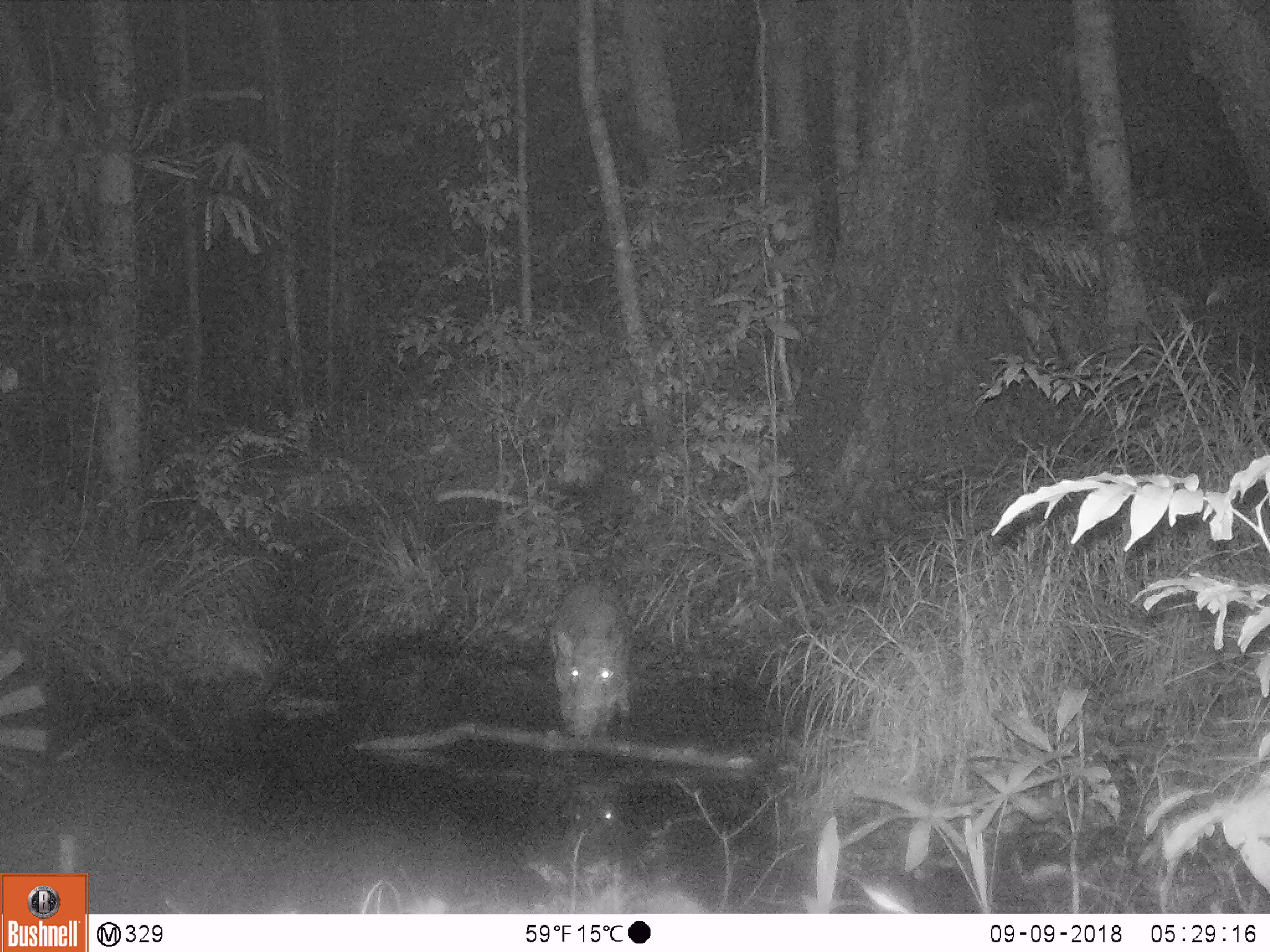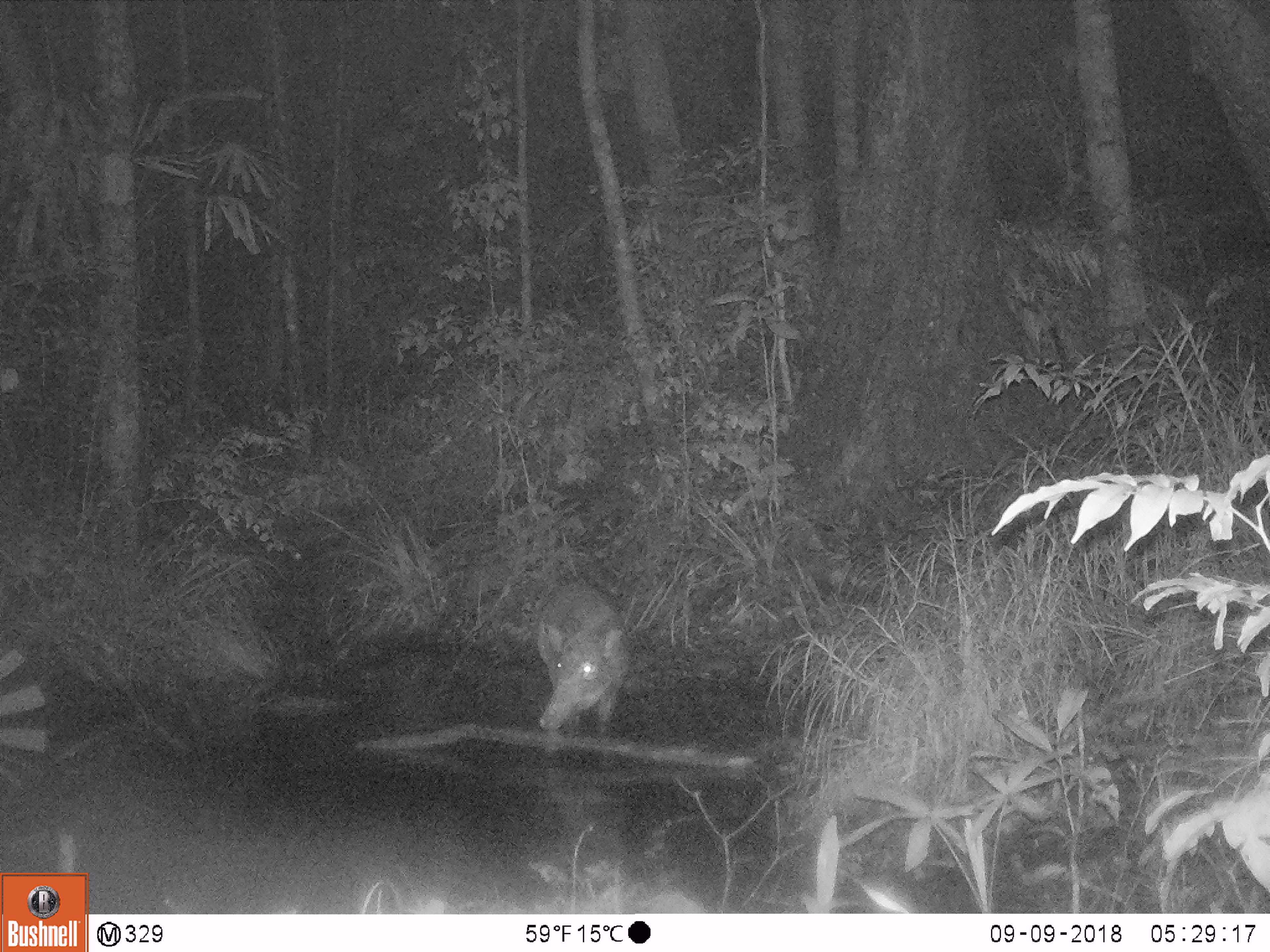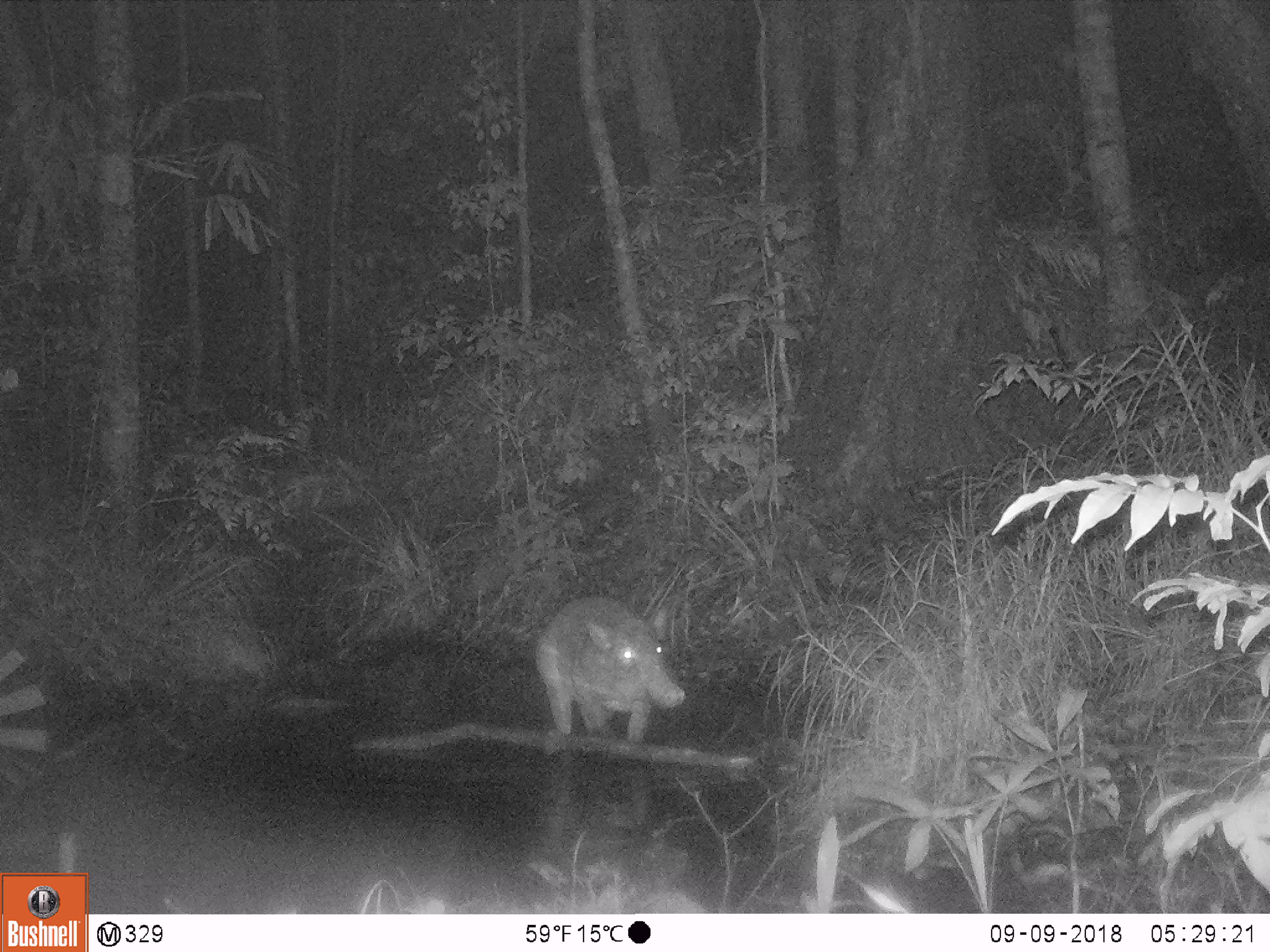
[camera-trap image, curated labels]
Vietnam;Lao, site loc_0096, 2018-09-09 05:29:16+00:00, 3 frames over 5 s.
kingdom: Animalia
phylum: Chordata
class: Mammalia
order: Artiodactyla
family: Suidae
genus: Sus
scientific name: Sus scrofa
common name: eurasian wild pig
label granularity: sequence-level